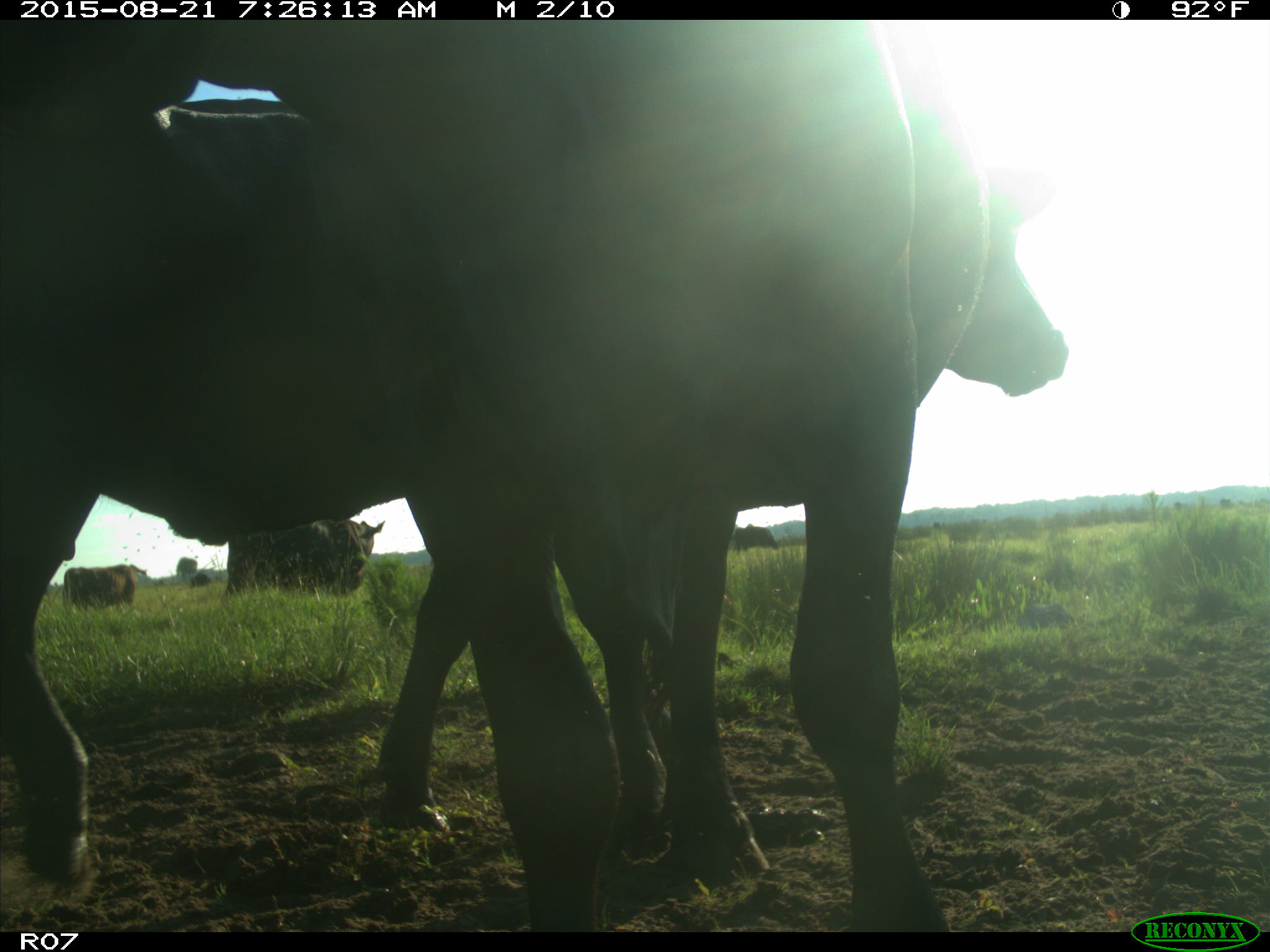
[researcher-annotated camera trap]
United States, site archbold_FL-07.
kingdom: Animalia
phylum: Chordata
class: Mammalia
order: Artiodactyla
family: Bovidae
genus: Bos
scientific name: Bos taurus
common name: domestic cow